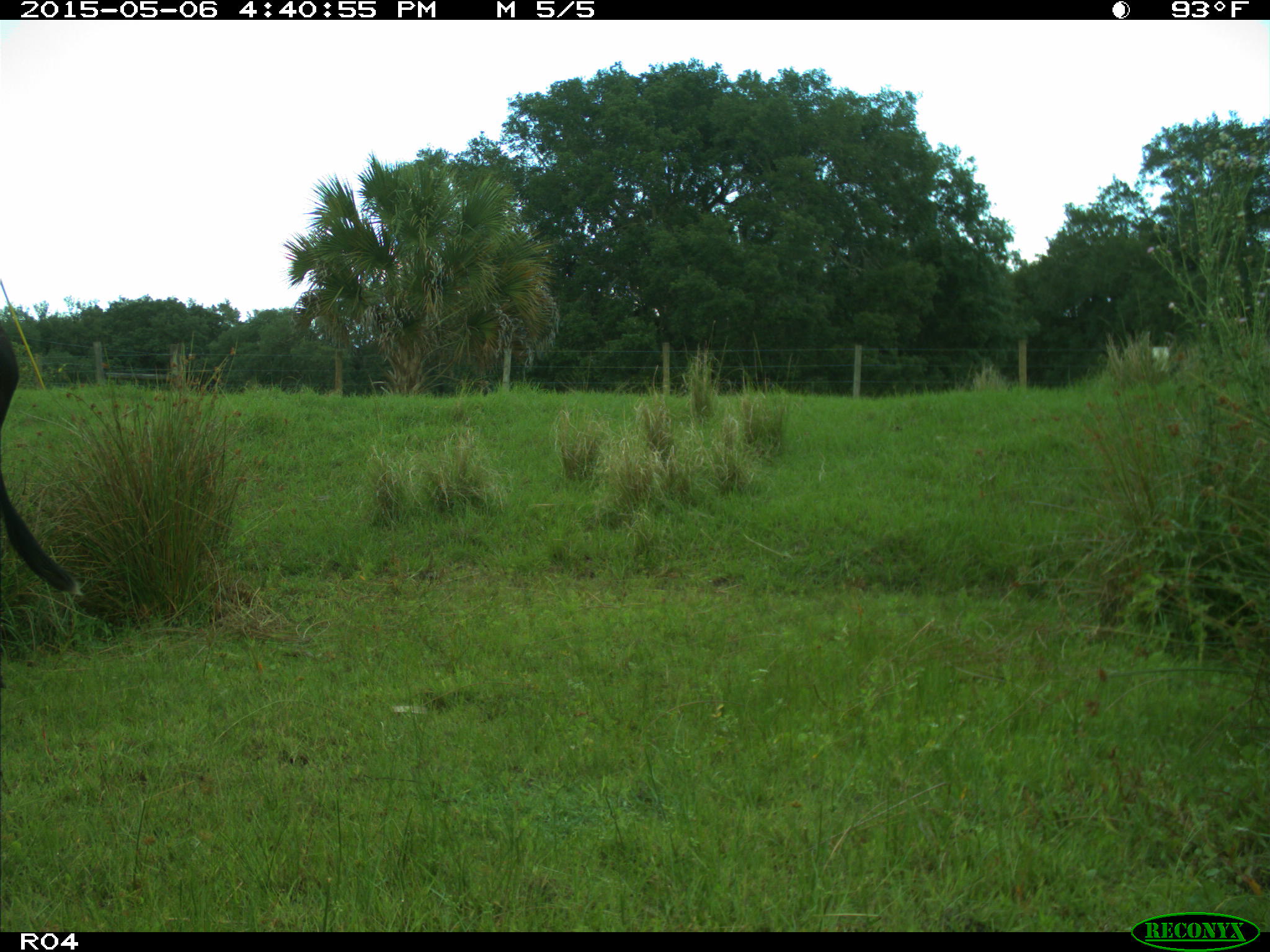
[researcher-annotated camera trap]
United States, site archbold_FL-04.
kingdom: Animalia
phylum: Chordata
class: Mammalia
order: Artiodactyla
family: Bovidae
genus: Bos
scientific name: Bos taurus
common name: domestic cow